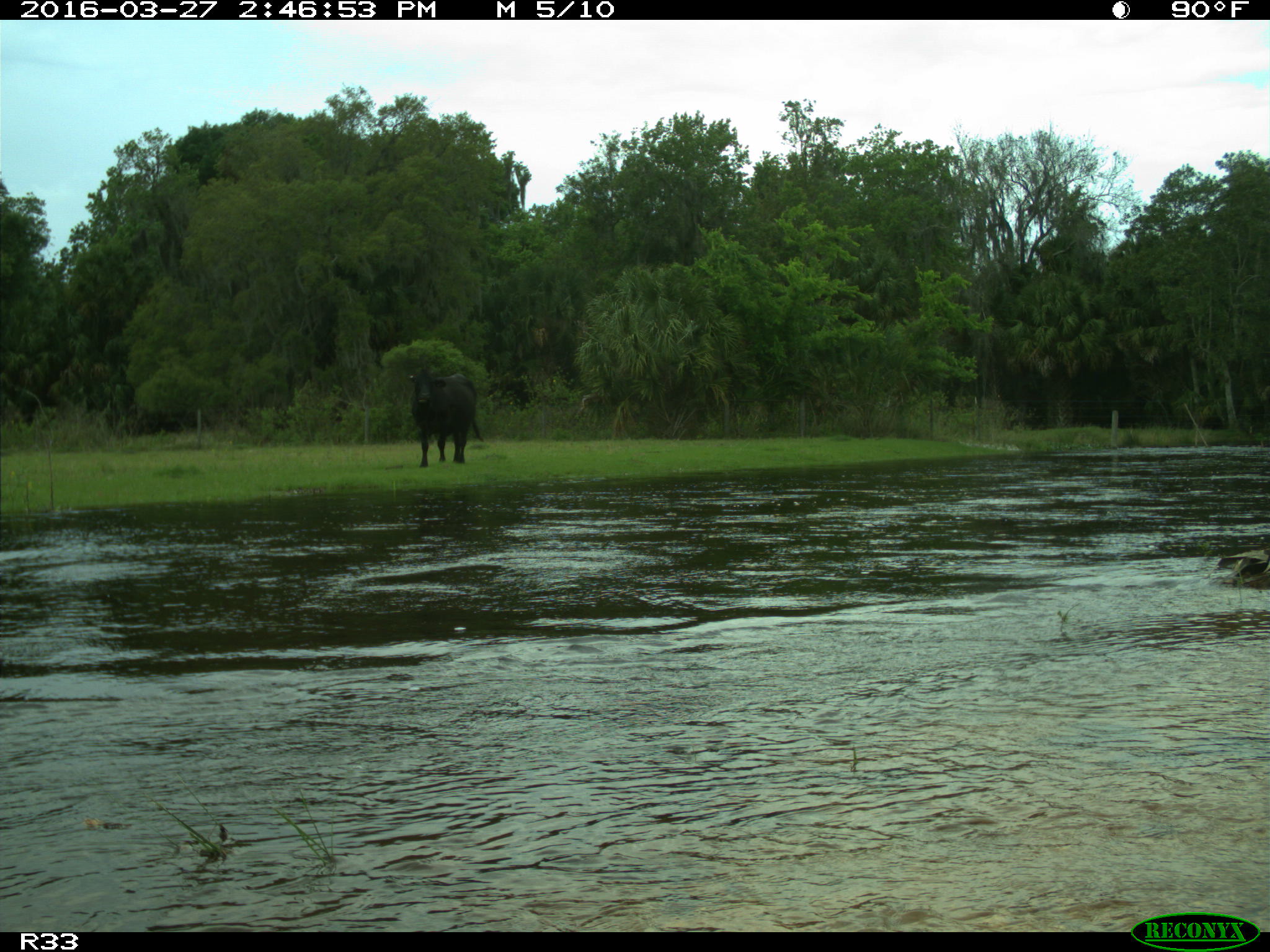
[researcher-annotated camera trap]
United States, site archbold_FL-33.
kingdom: Animalia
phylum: Chordata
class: Mammalia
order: Artiodactyla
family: Bovidae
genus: Bos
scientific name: Bos taurus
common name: domestic cow